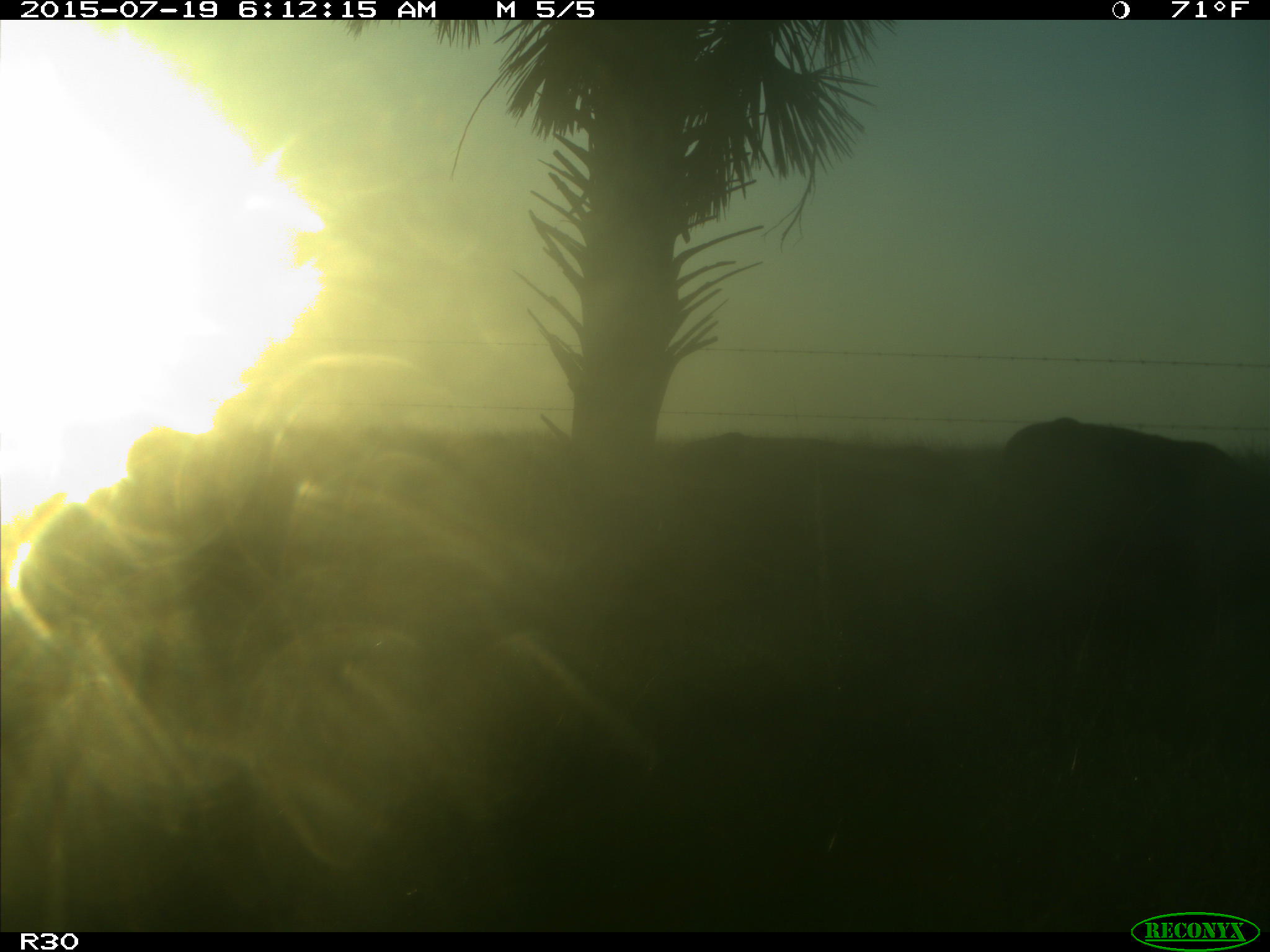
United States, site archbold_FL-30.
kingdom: Animalia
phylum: Chordata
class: Mammalia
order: Artiodactyla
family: Bovidae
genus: Bos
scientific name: Bos taurus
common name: domestic cow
Bos taurus (domestic cow).